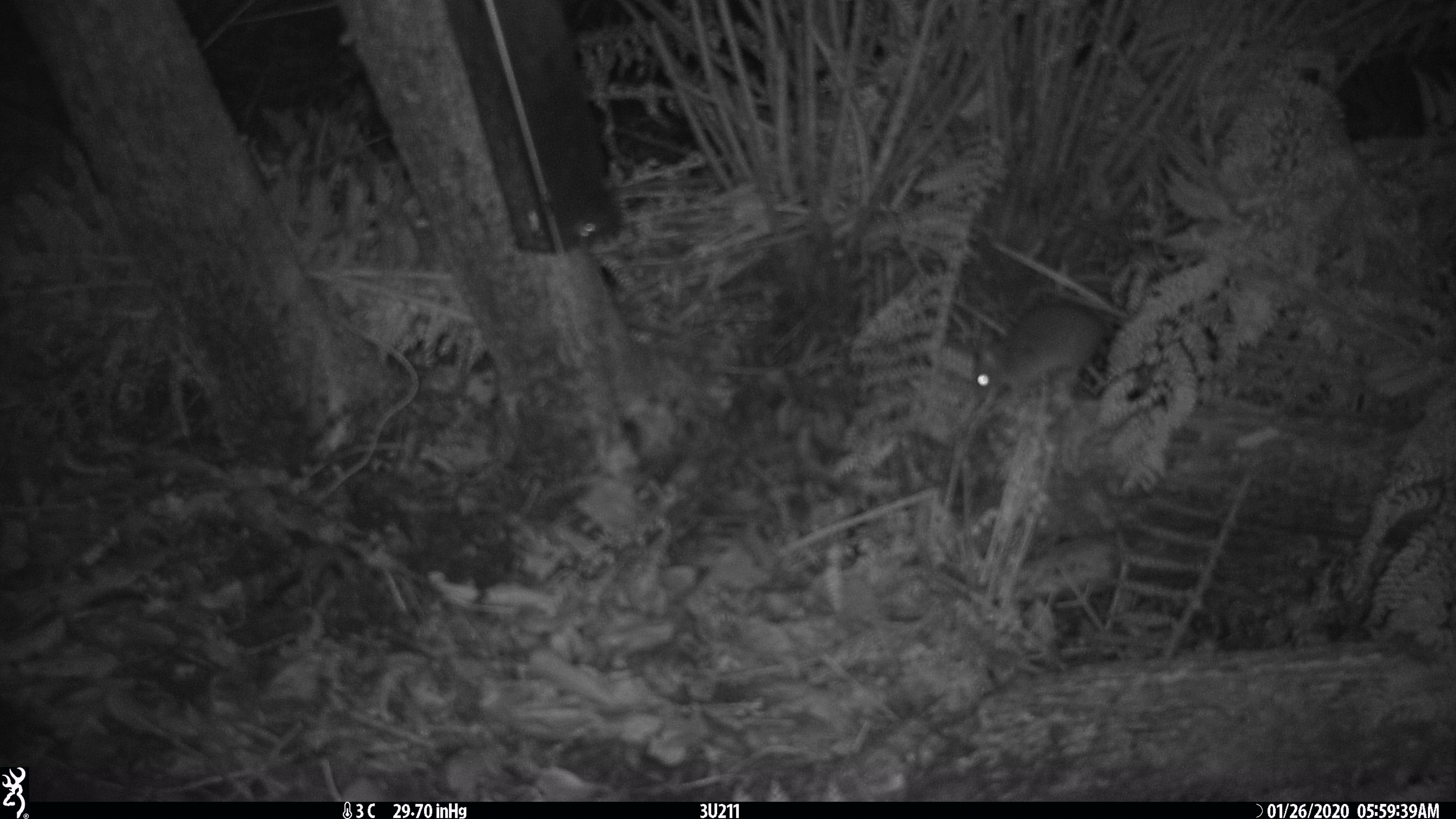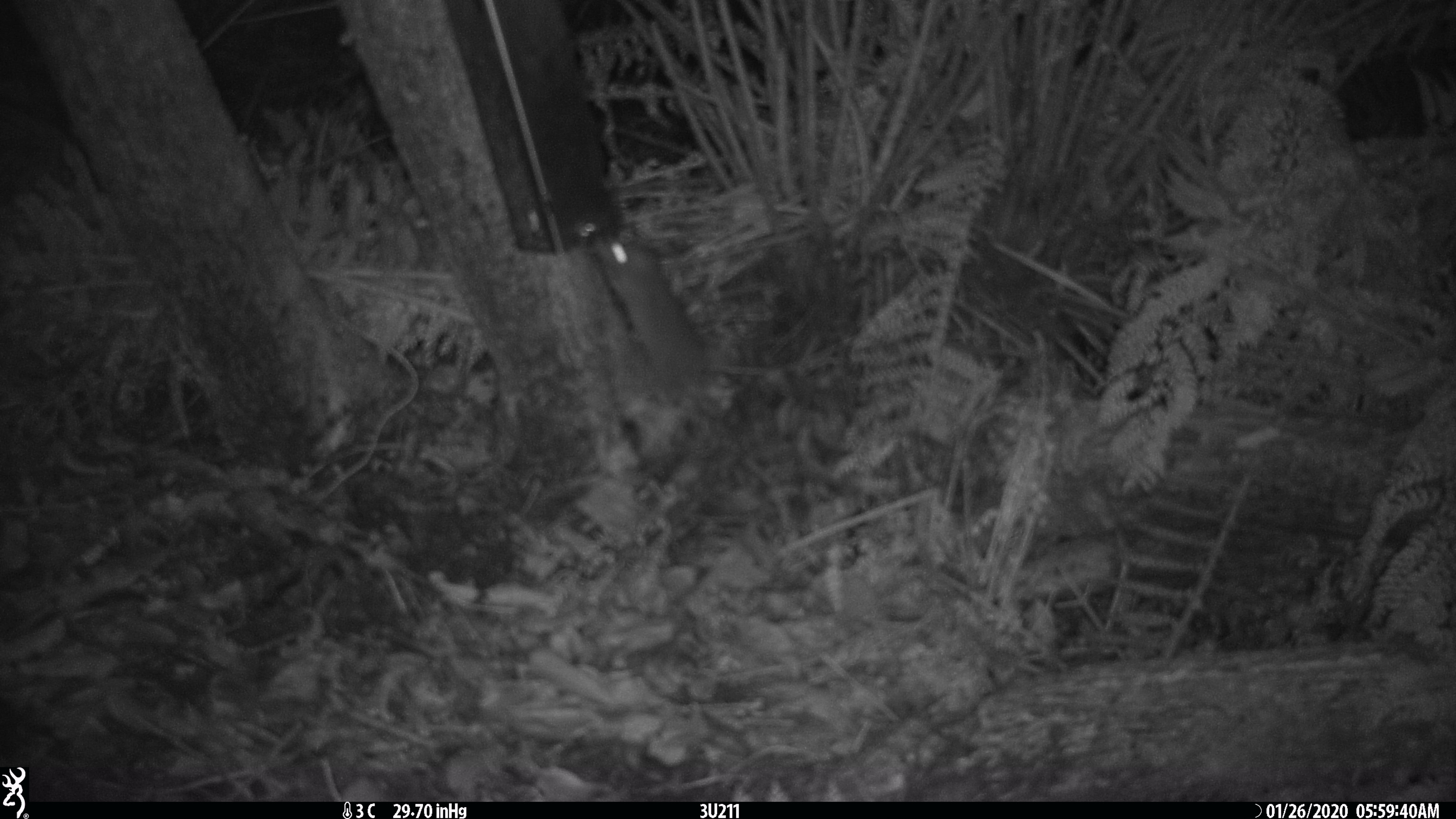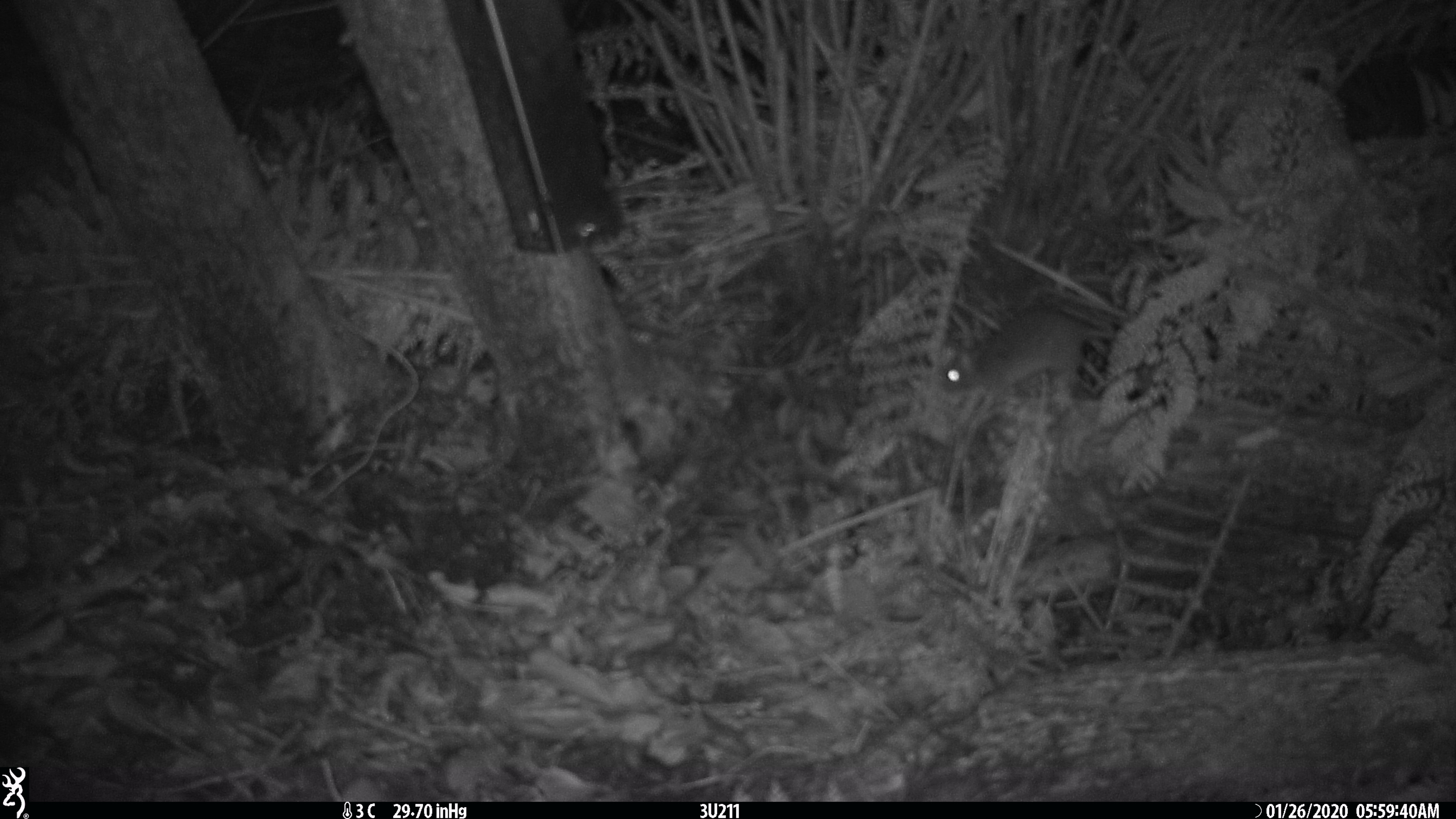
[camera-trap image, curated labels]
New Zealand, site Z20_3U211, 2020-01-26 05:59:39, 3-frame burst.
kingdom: Animalia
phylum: Chordata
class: Mammalia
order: Rodentia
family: Muridae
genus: Rattus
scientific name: Rattus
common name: rat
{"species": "rat (Rattus)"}